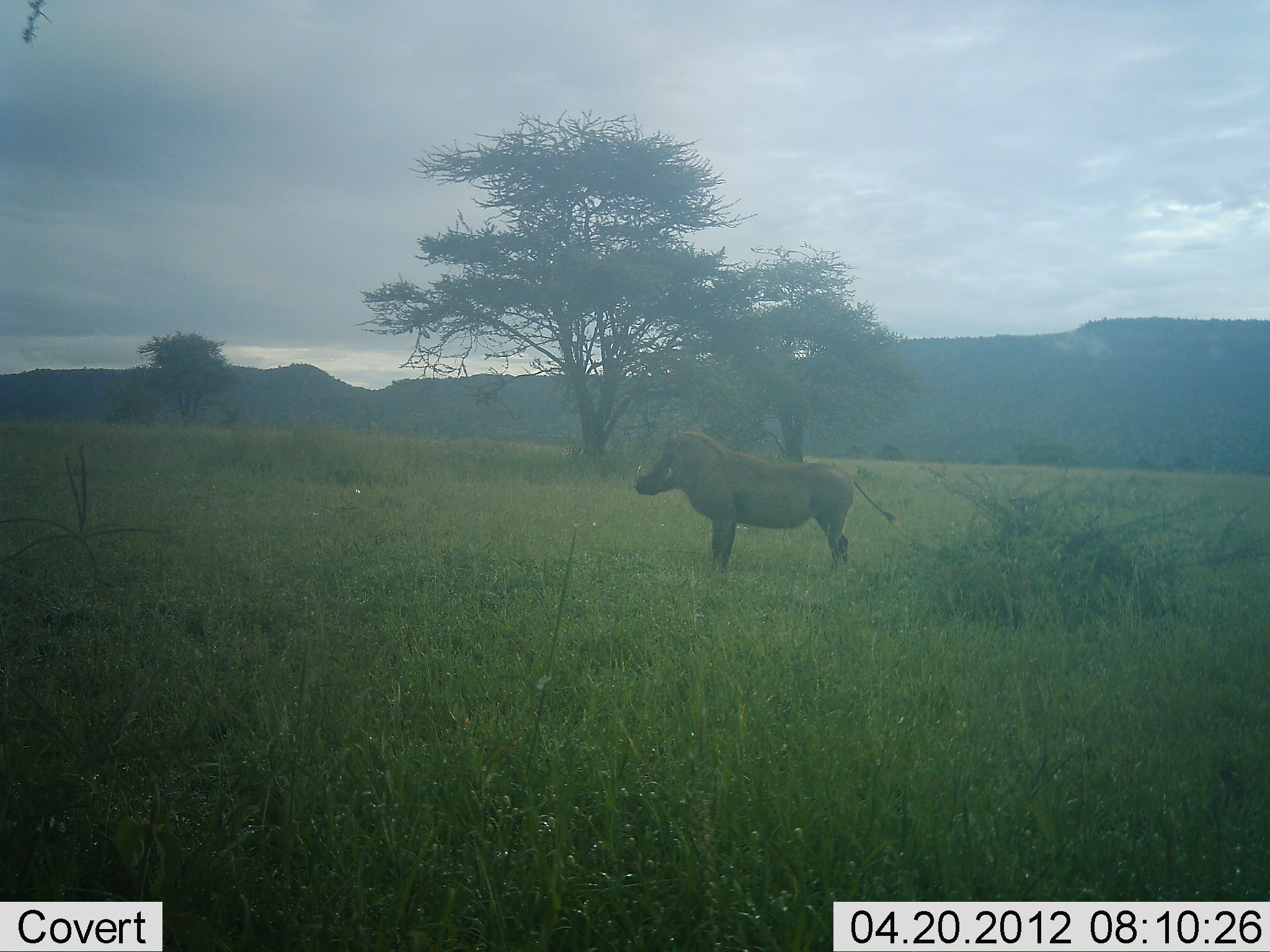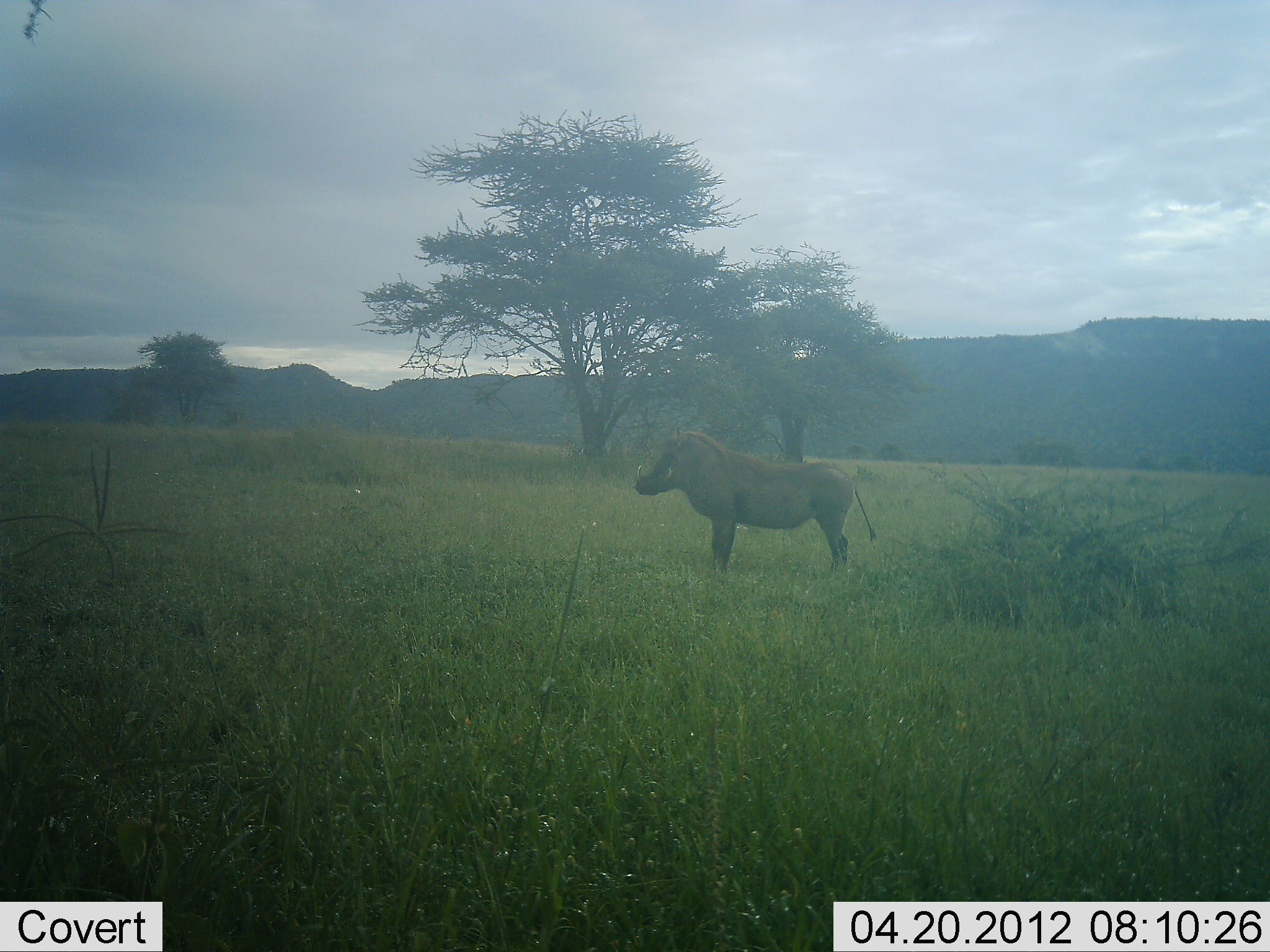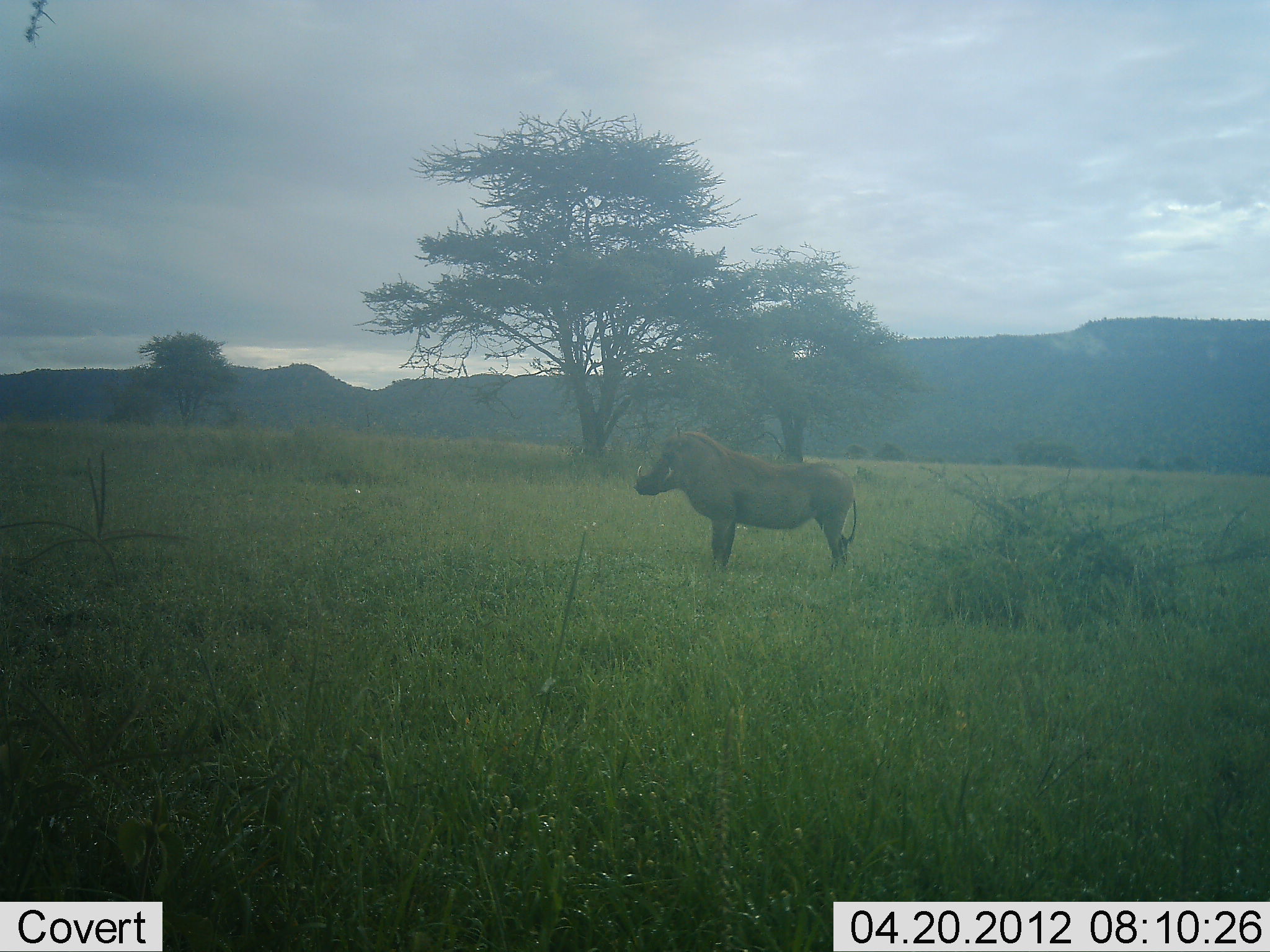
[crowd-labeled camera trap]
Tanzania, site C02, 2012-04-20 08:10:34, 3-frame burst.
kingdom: Animalia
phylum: Chordata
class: Mammalia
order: Artiodactyla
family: Suidae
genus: Phacochoerus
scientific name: Phacochoerus africanus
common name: warthog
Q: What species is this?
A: Warthog (Phacochoerus africanus).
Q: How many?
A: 1.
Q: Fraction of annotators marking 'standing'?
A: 100%.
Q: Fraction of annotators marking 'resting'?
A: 0%.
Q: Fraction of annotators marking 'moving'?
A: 0%.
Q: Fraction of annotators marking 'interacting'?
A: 0%.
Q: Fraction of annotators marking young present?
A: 0%.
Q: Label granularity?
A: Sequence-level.